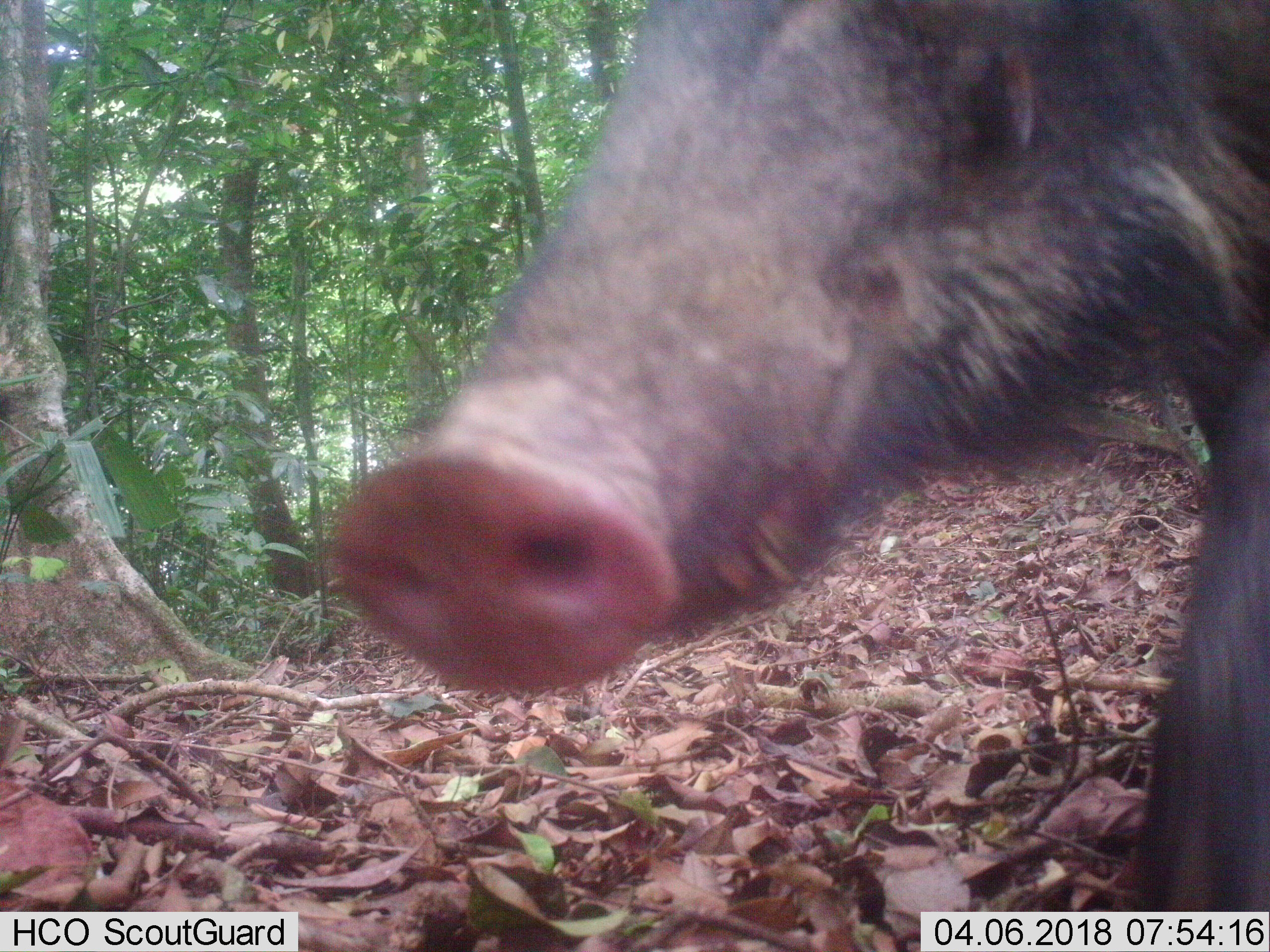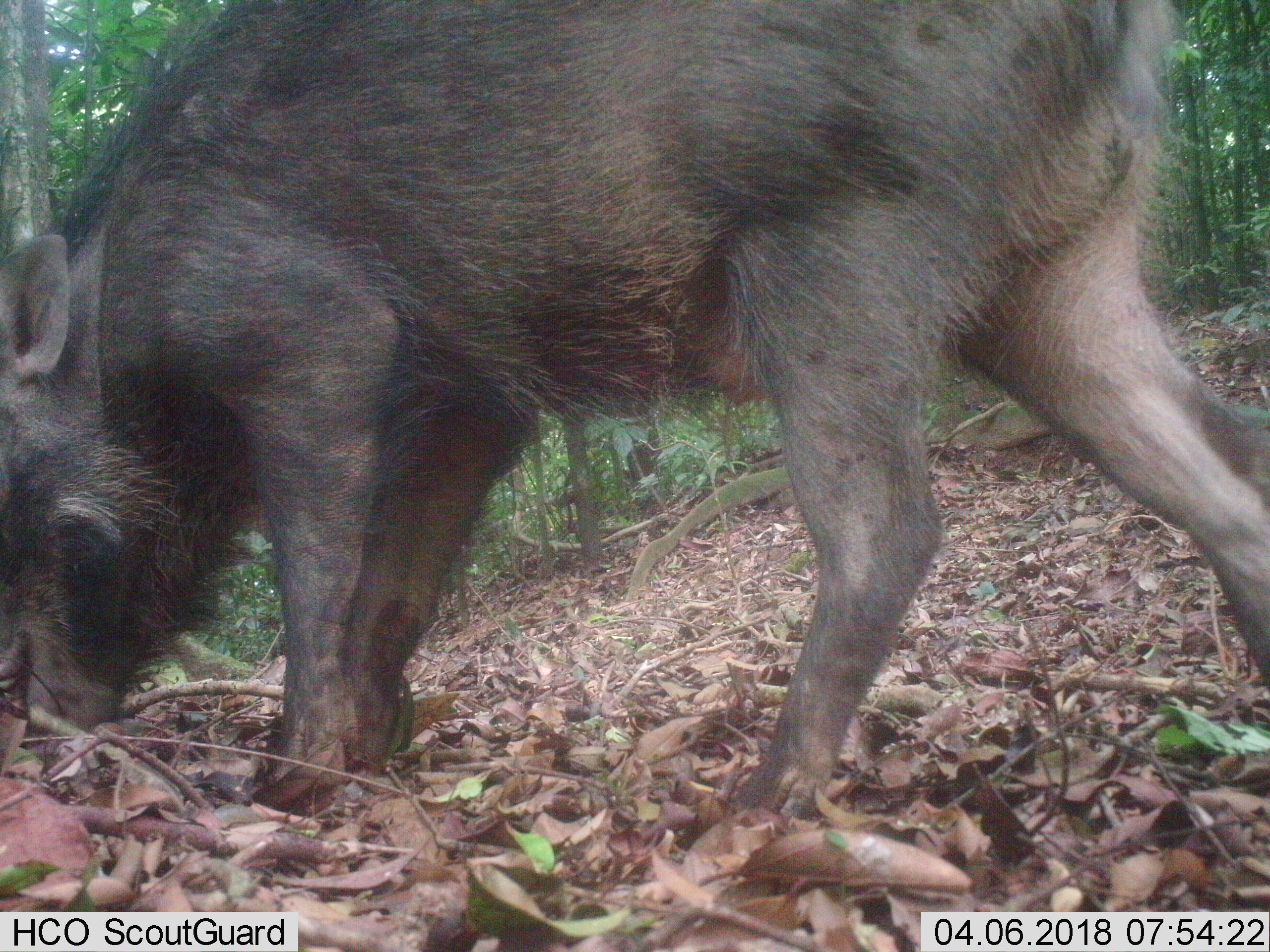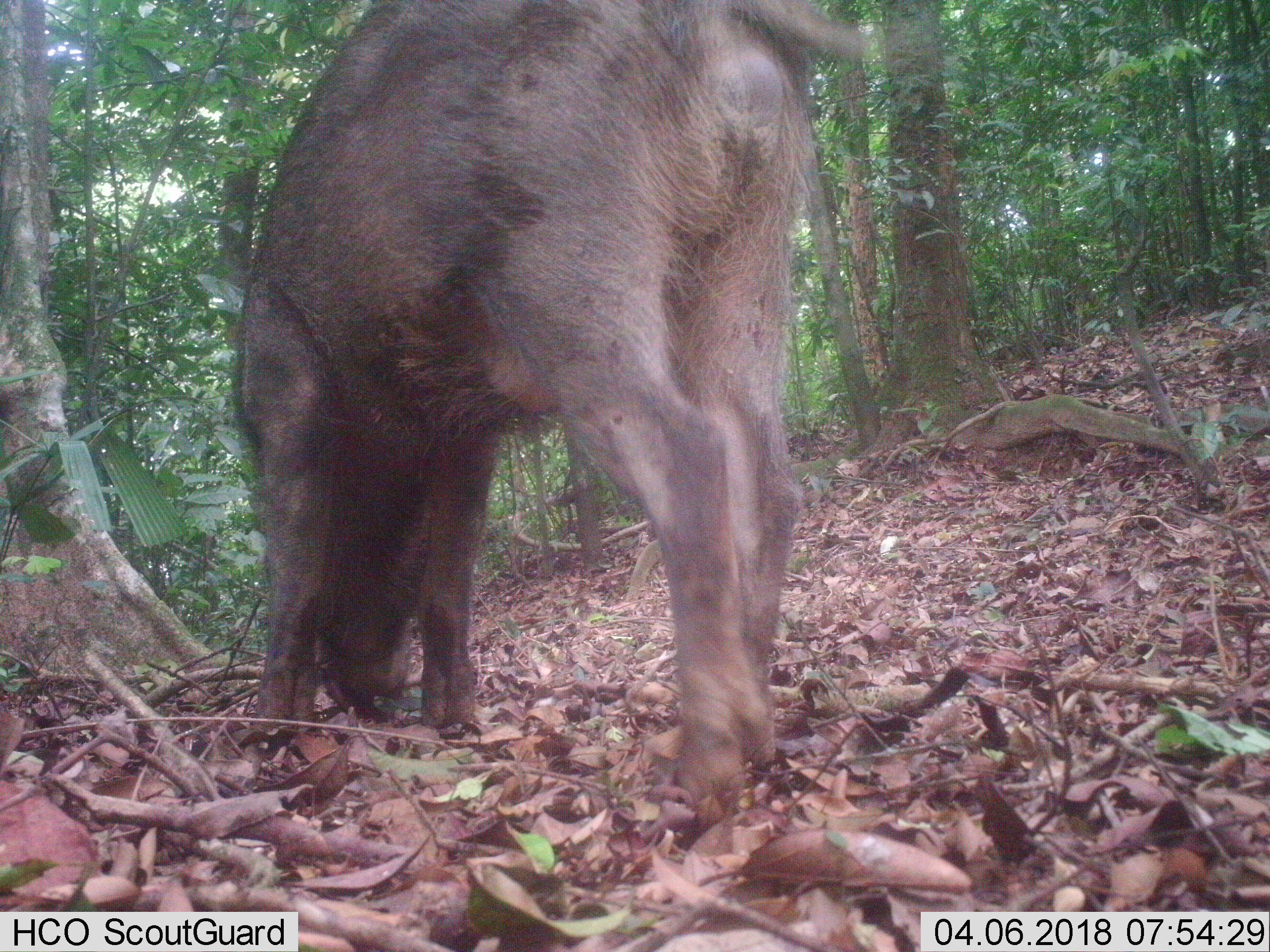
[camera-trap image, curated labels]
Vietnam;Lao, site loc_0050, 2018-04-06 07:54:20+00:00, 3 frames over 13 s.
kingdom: Animalia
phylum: Chordata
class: Mammalia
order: Artiodactyla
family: Suidae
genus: Sus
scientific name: Sus scrofa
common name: eurasian wild pig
Eurasian wild pig (Sus scrofa). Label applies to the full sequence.